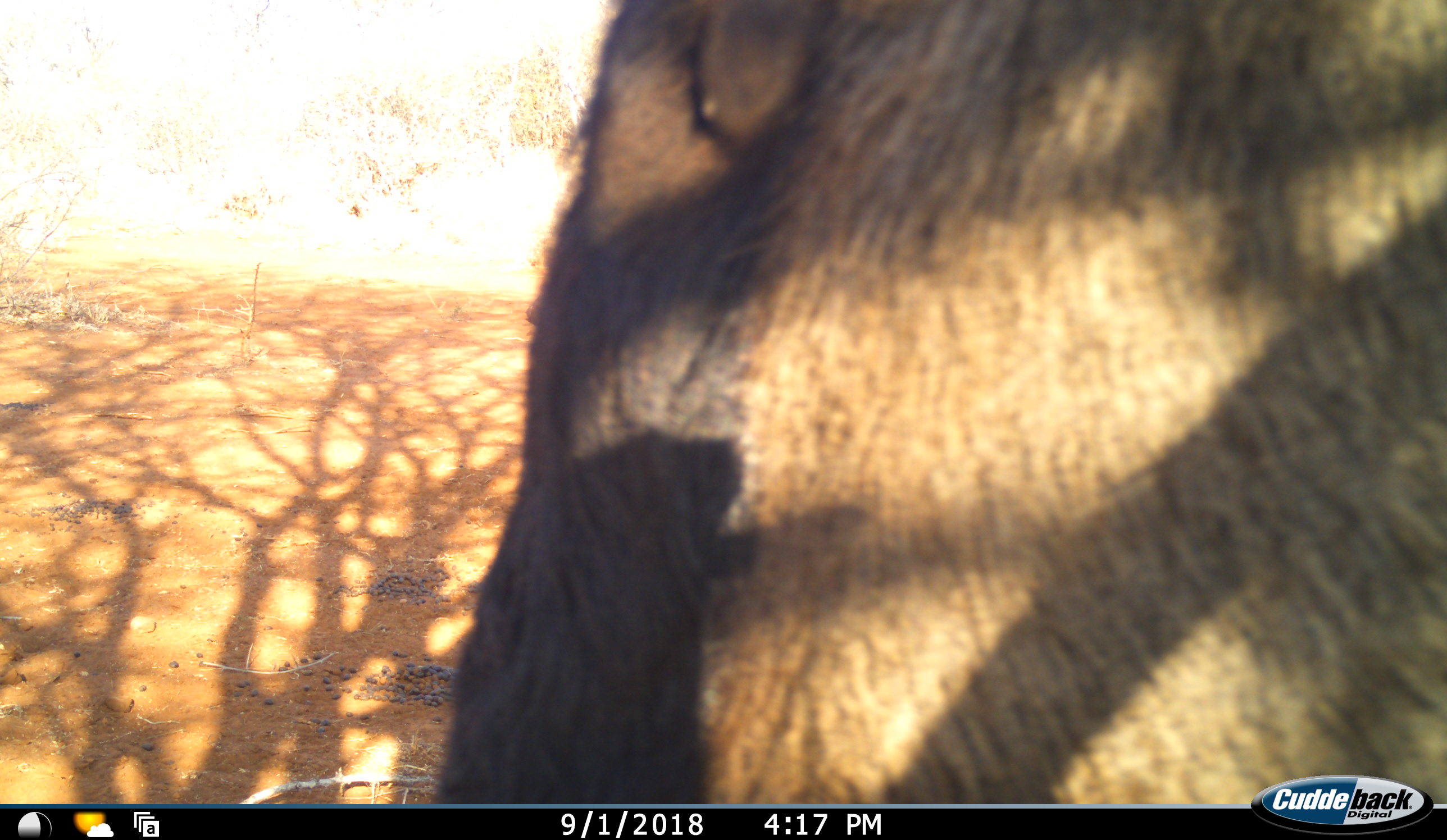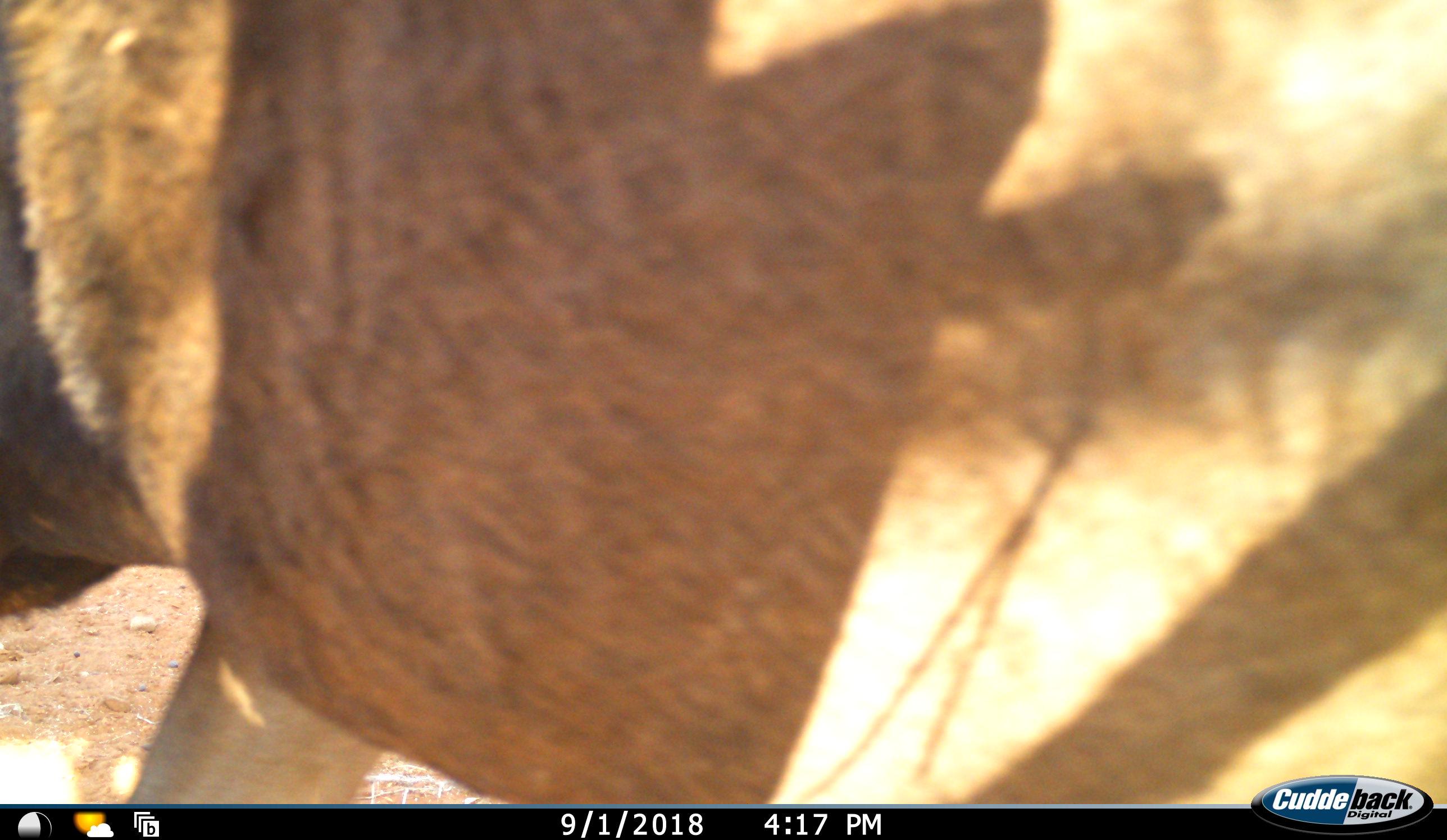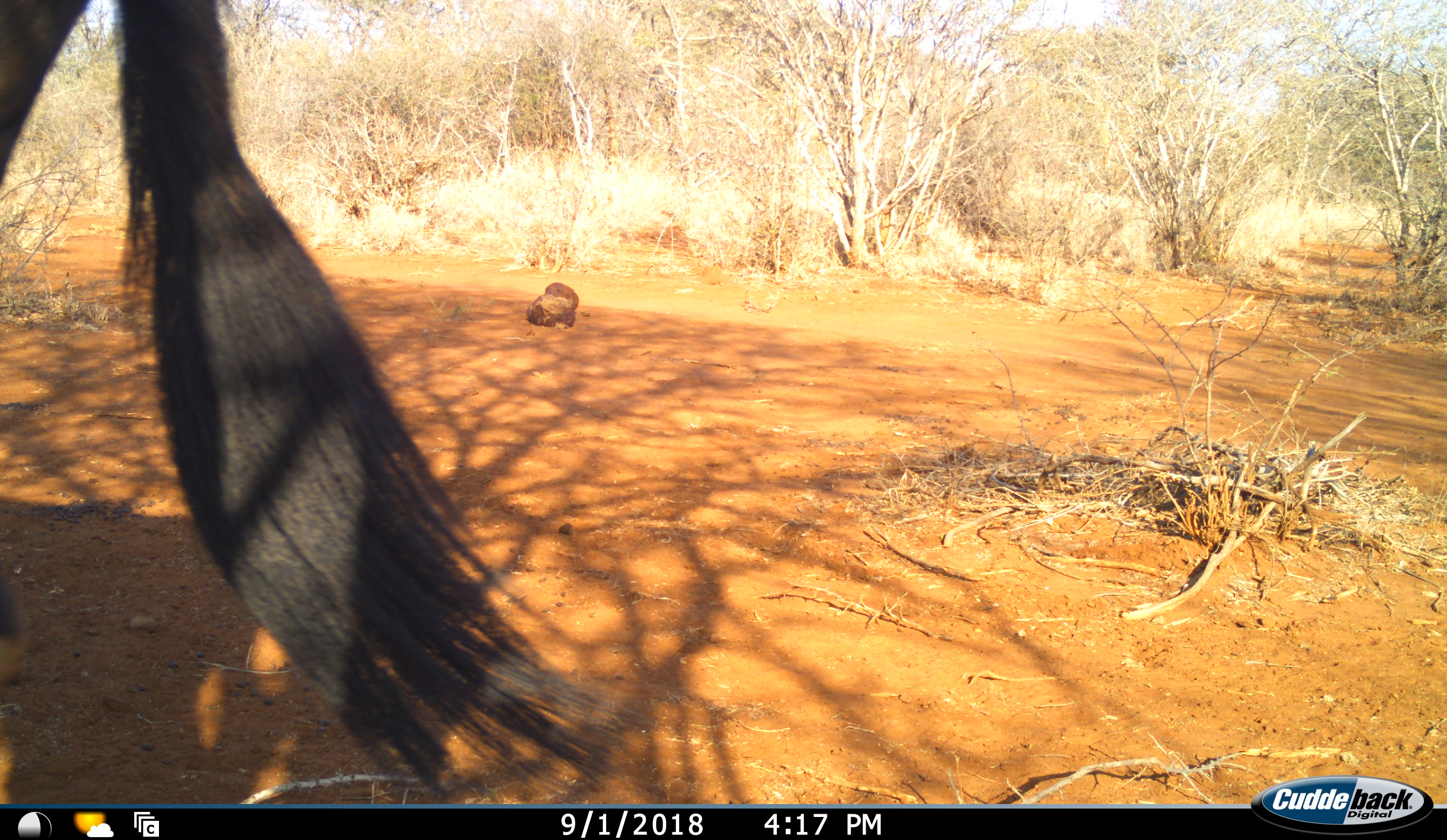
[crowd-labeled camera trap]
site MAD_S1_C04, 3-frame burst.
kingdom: Animalia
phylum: Chordata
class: Mammalia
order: Artiodactyla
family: Bovidae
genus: Connochaetes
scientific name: Connochaetes taurinus taurinus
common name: blue wildebeest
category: wildebeestblue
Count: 1.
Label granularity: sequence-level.